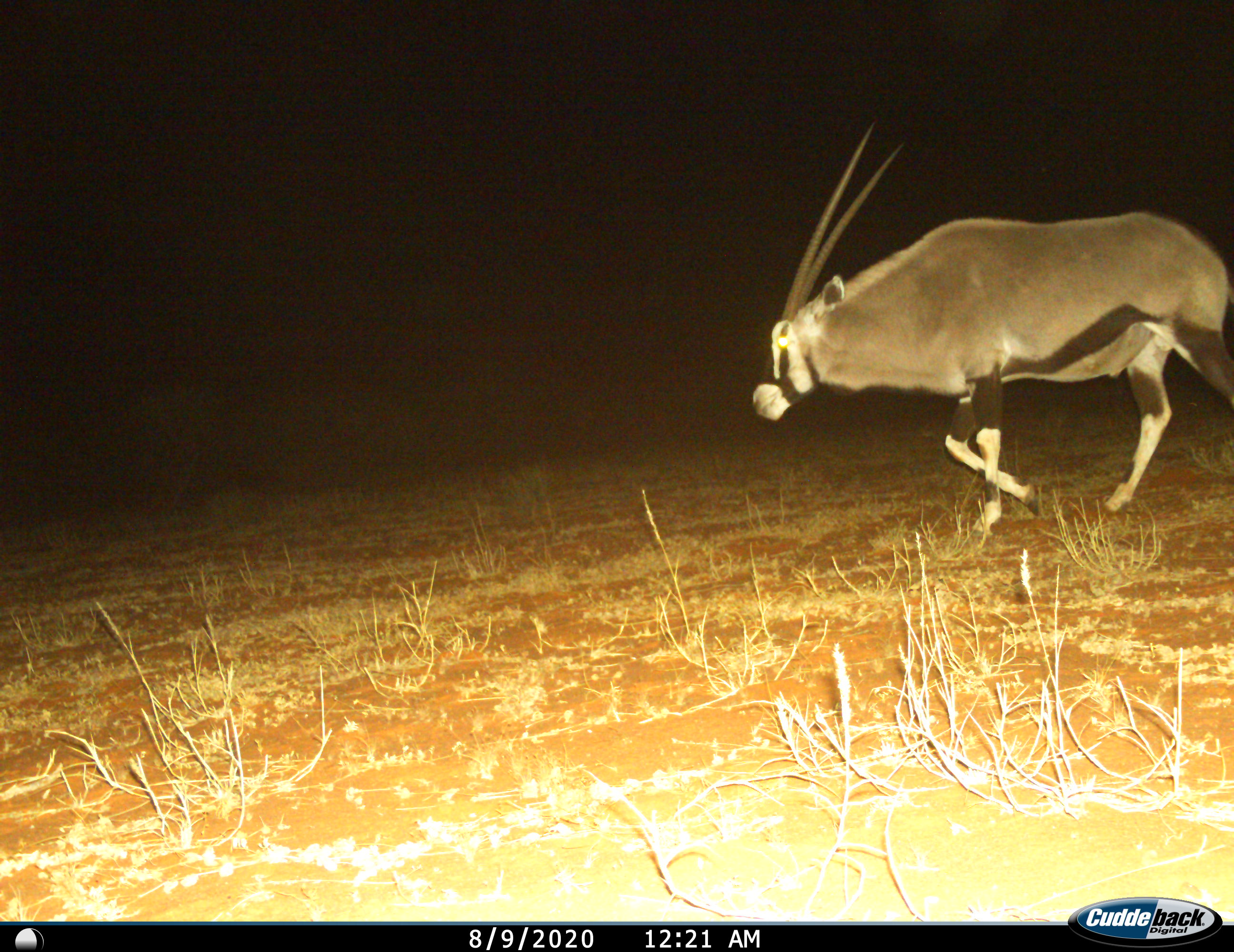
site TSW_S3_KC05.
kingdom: Animalia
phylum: Chordata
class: Mammalia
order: Artiodactyla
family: Bovidae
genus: Oryx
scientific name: Oryx gazella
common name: gemsbok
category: oryx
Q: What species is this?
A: Oryx (gemsbok) (Oryx gazella).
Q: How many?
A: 1.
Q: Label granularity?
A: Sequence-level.